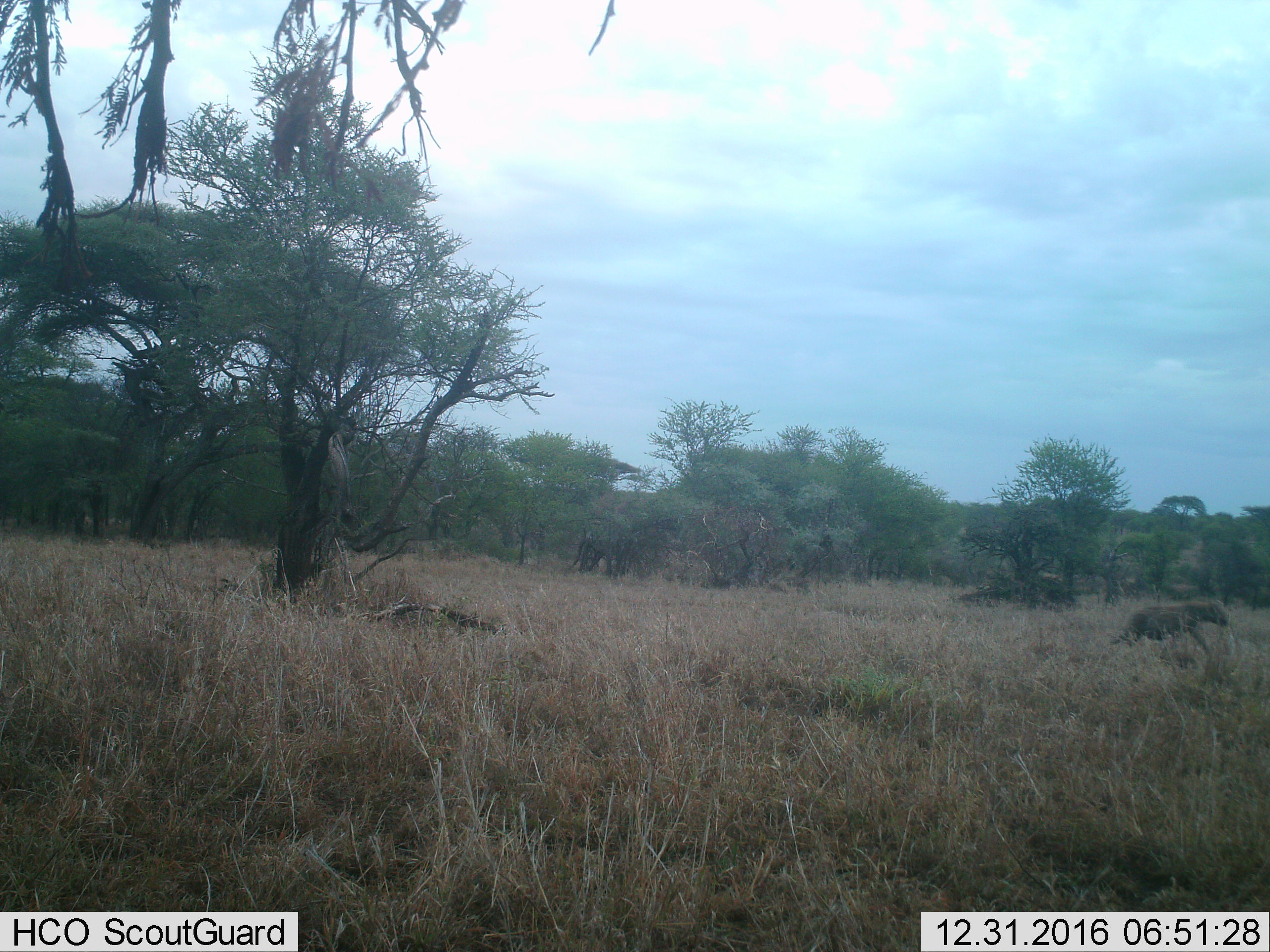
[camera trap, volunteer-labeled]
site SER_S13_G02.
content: unidentified animal